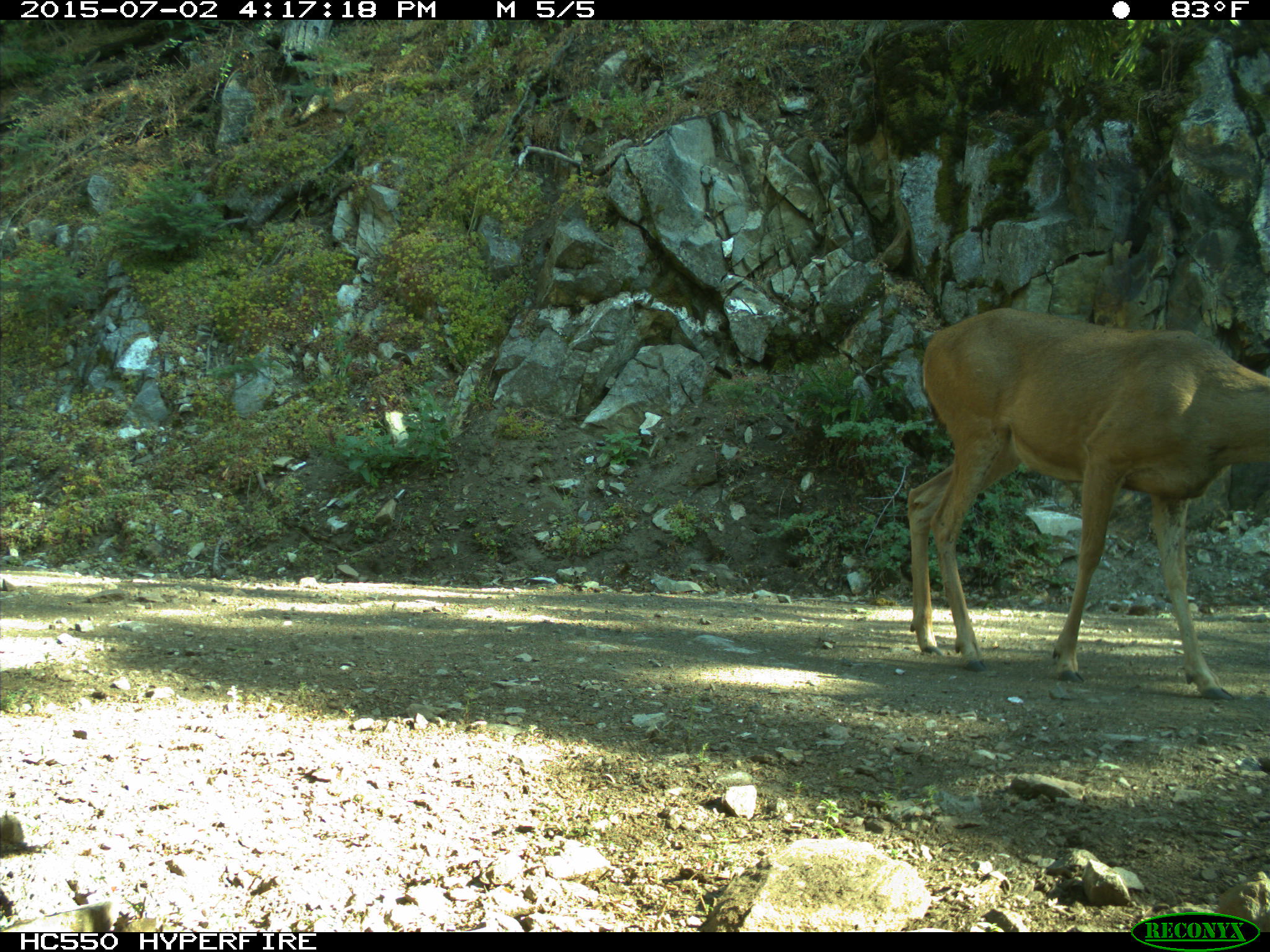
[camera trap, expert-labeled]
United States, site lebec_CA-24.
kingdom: Animalia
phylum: Chordata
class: Mammalia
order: Artiodactyla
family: Cervidae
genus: Odocoileus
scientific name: Odocoileus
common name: deer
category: unidentified deer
Unidentified deer (deer) (Odocoileus).